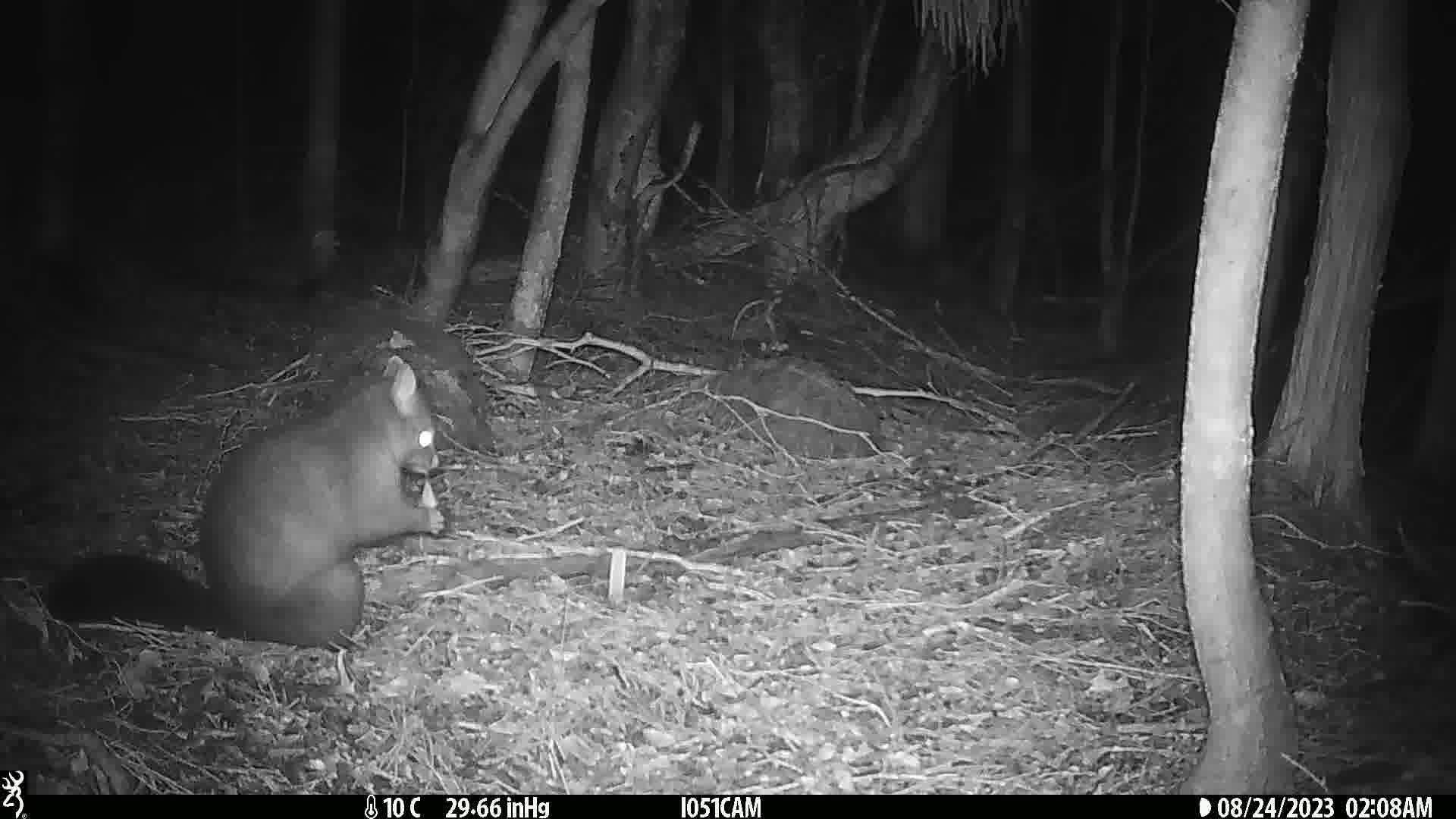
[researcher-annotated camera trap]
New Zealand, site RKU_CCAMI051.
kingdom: Animalia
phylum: Chordata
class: Mammalia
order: Diprotodontia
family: Phalangeridae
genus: Trichosurus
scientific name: Trichosurus vulpecula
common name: common brushtail possum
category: possum